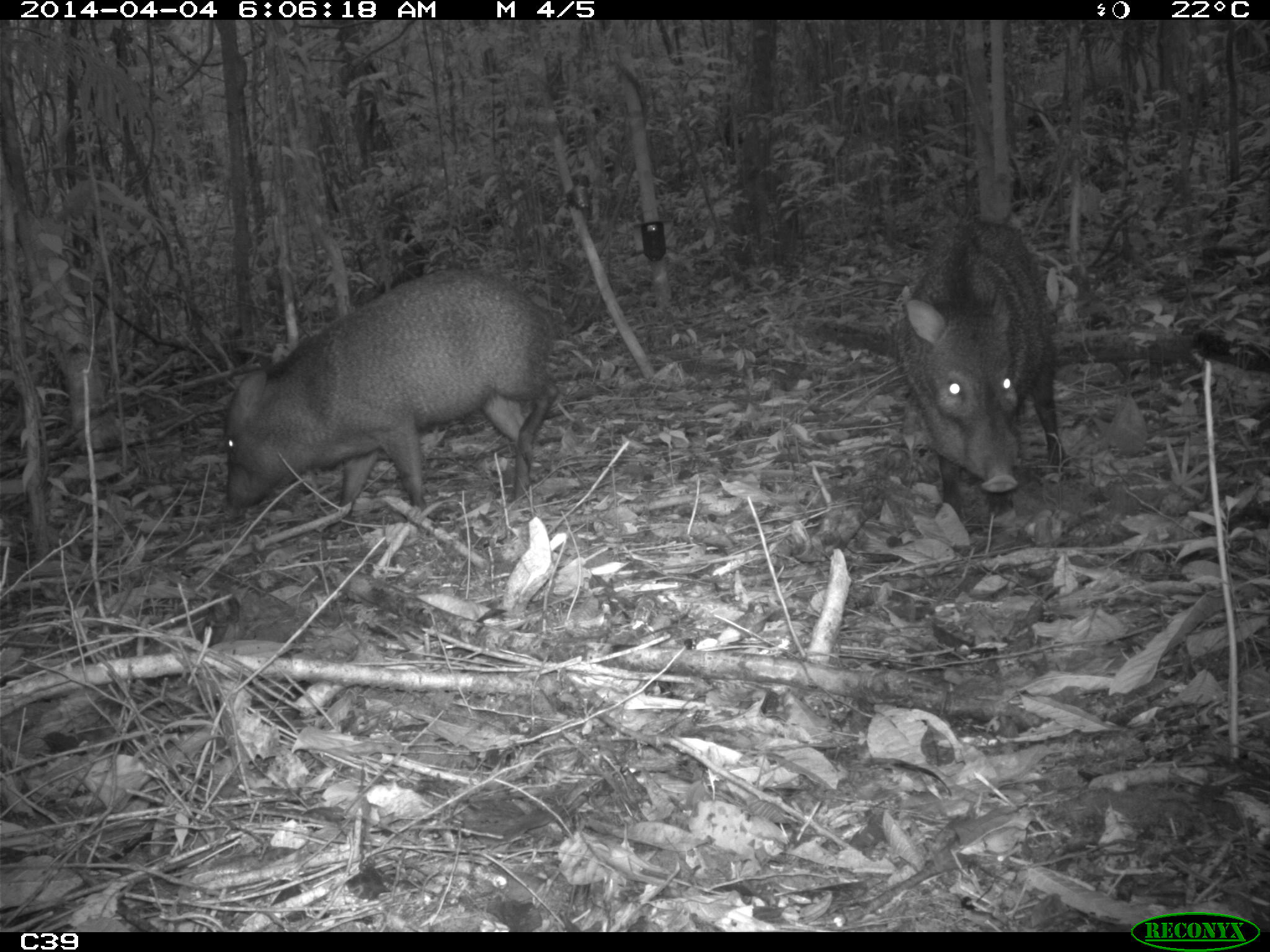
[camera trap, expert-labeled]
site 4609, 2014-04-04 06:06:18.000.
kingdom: Animalia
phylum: Chordata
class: Mammalia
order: Artiodactyla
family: Tayassuidae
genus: Pecari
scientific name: Pecari tajacu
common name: collared peccary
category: tayassu tajacu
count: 2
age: adult